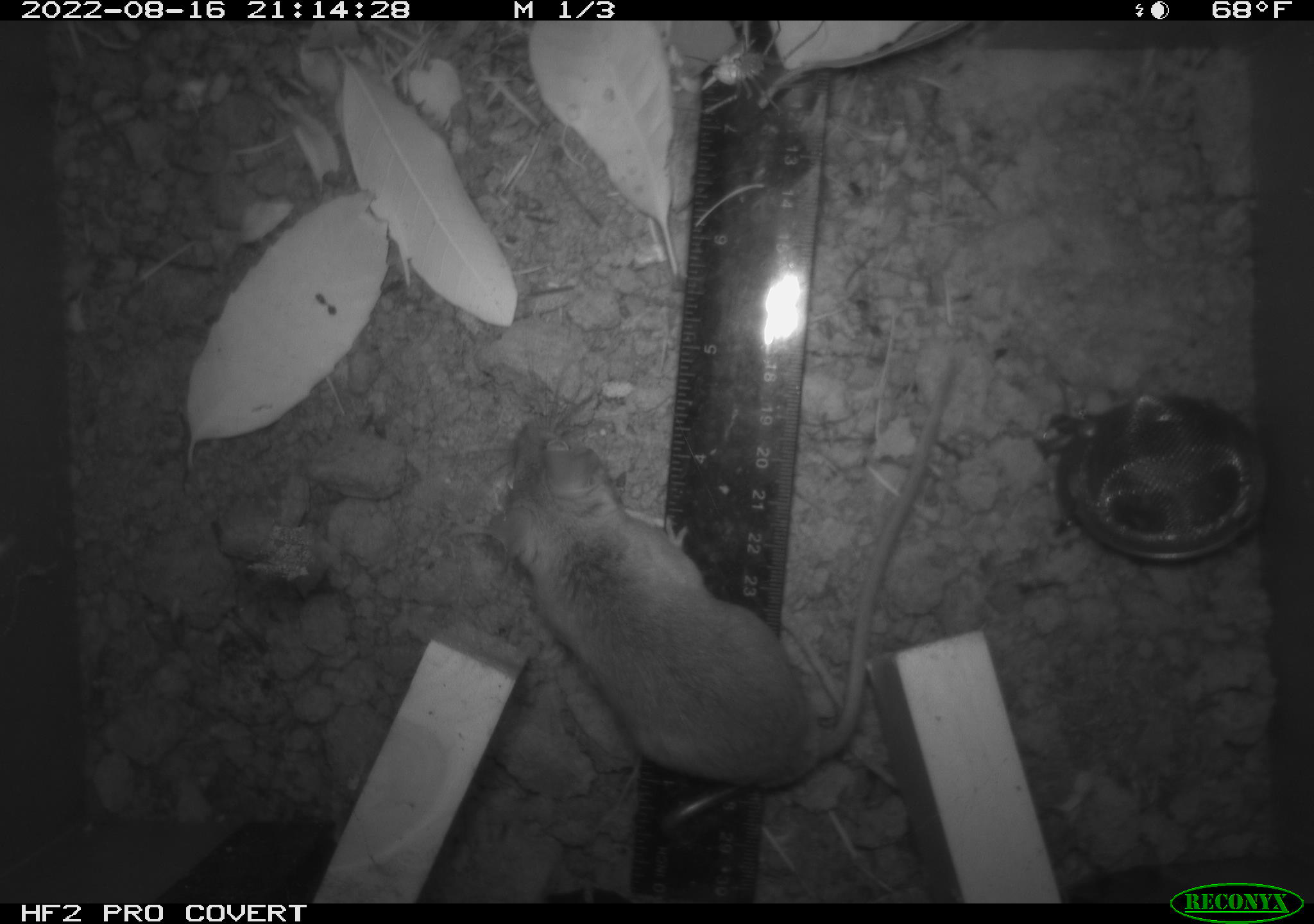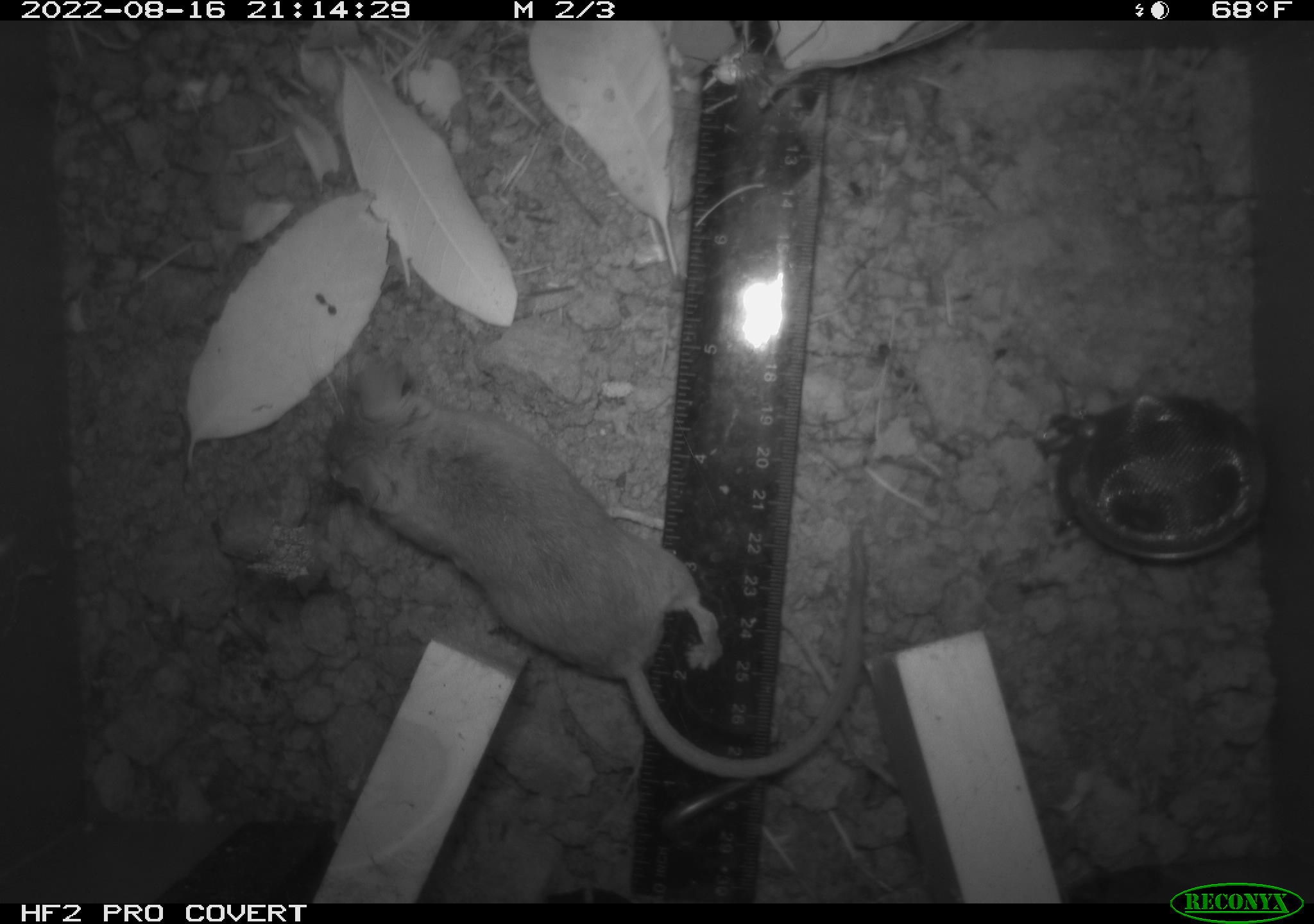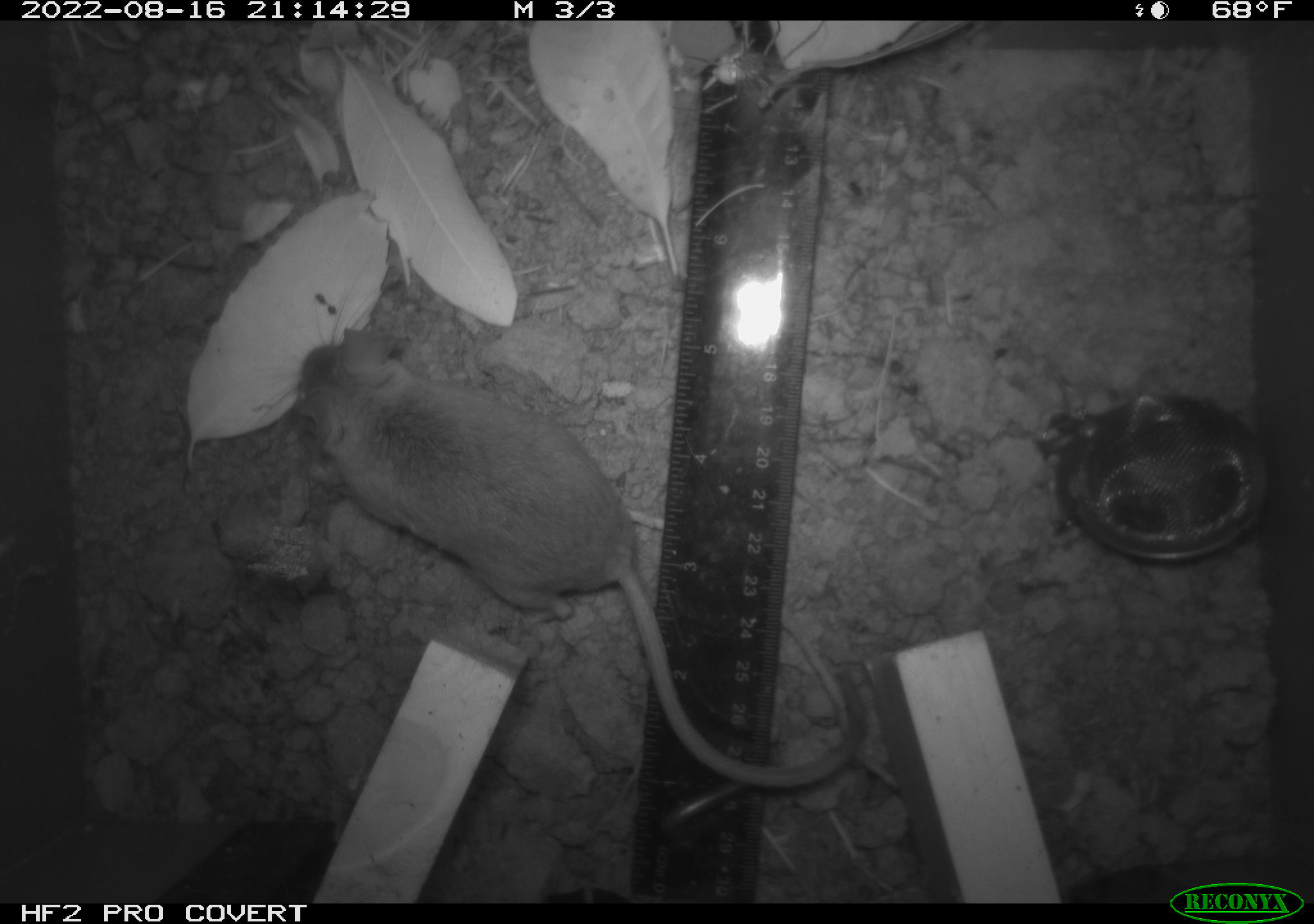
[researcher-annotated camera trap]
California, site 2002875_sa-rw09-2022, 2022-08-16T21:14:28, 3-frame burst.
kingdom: Animalia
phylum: Chordata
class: Mammalia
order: Rodentia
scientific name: Rodentia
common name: rodent